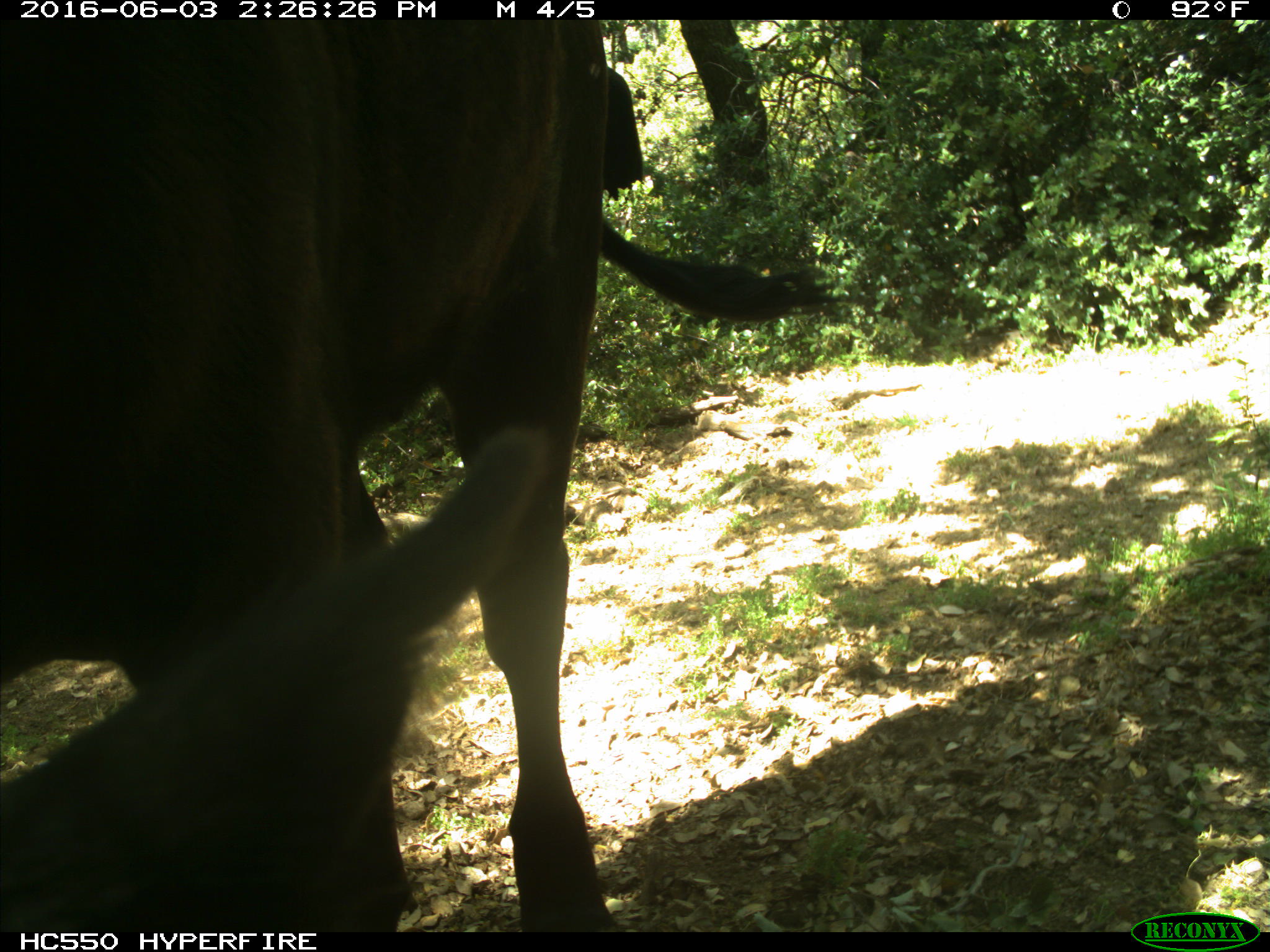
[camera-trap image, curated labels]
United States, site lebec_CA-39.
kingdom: Animalia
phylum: Chordata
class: Mammalia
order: Artiodactyla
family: Bovidae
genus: Bos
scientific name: Bos taurus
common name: domestic cow